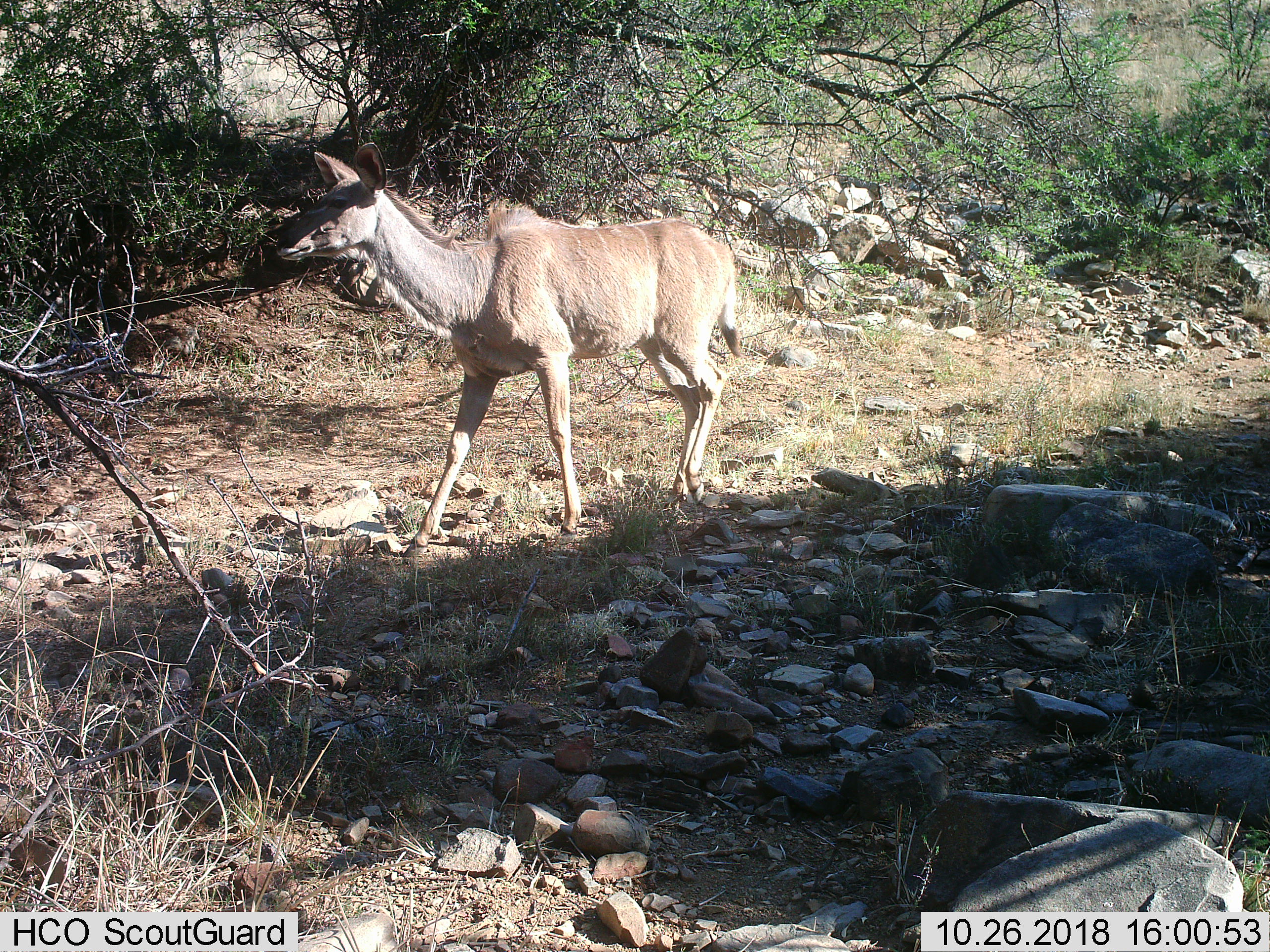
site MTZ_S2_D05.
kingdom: Animalia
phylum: Chordata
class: Mammalia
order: Artiodactyla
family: Bovidae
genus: Tragelaphus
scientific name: Tragelaphus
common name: kudu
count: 1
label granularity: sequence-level